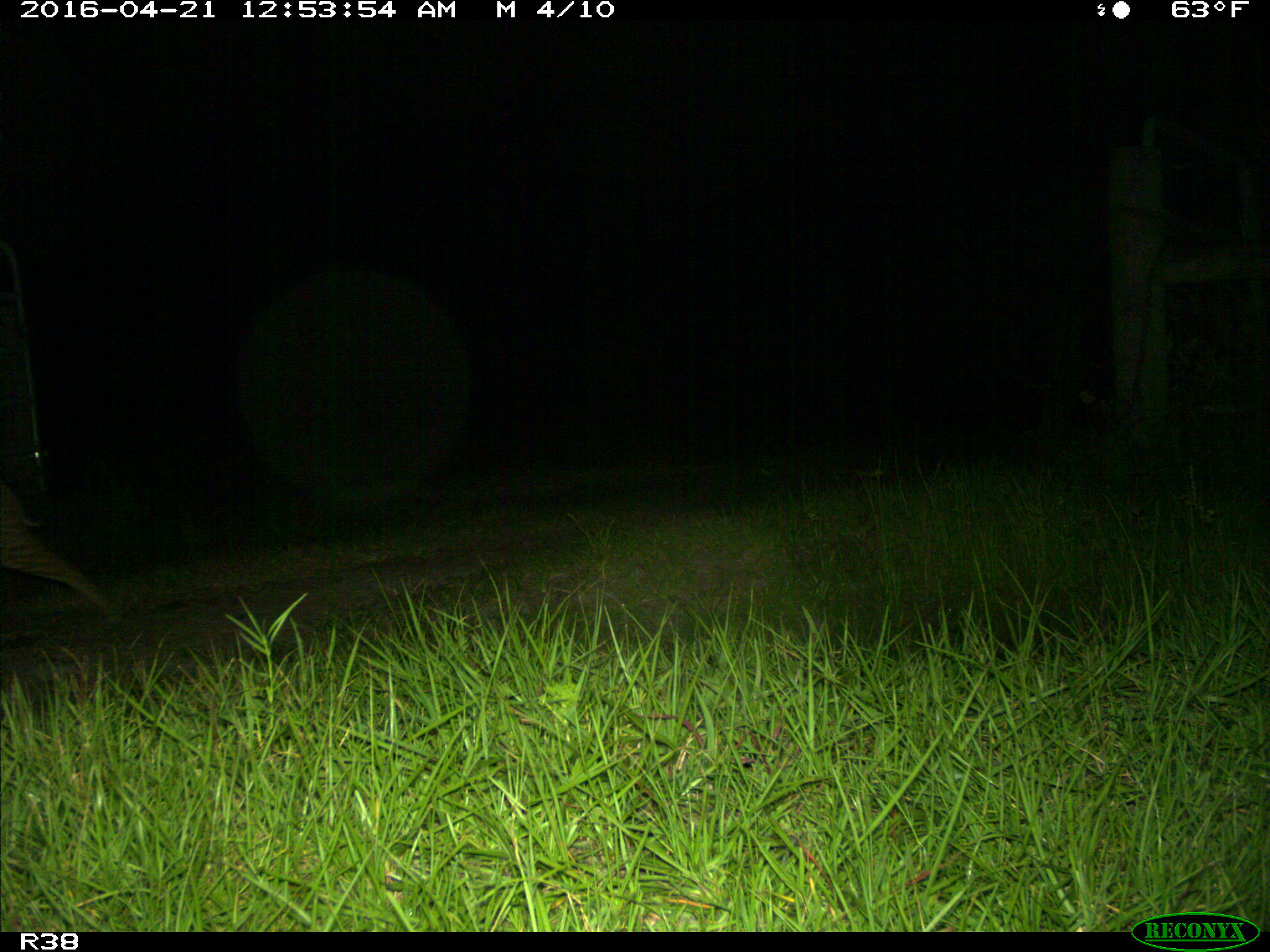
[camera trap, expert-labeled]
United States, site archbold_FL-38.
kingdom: Animalia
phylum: Chordata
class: Mammalia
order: Carnivora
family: Felidae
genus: Lynx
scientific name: Lynx rufus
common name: bobcat